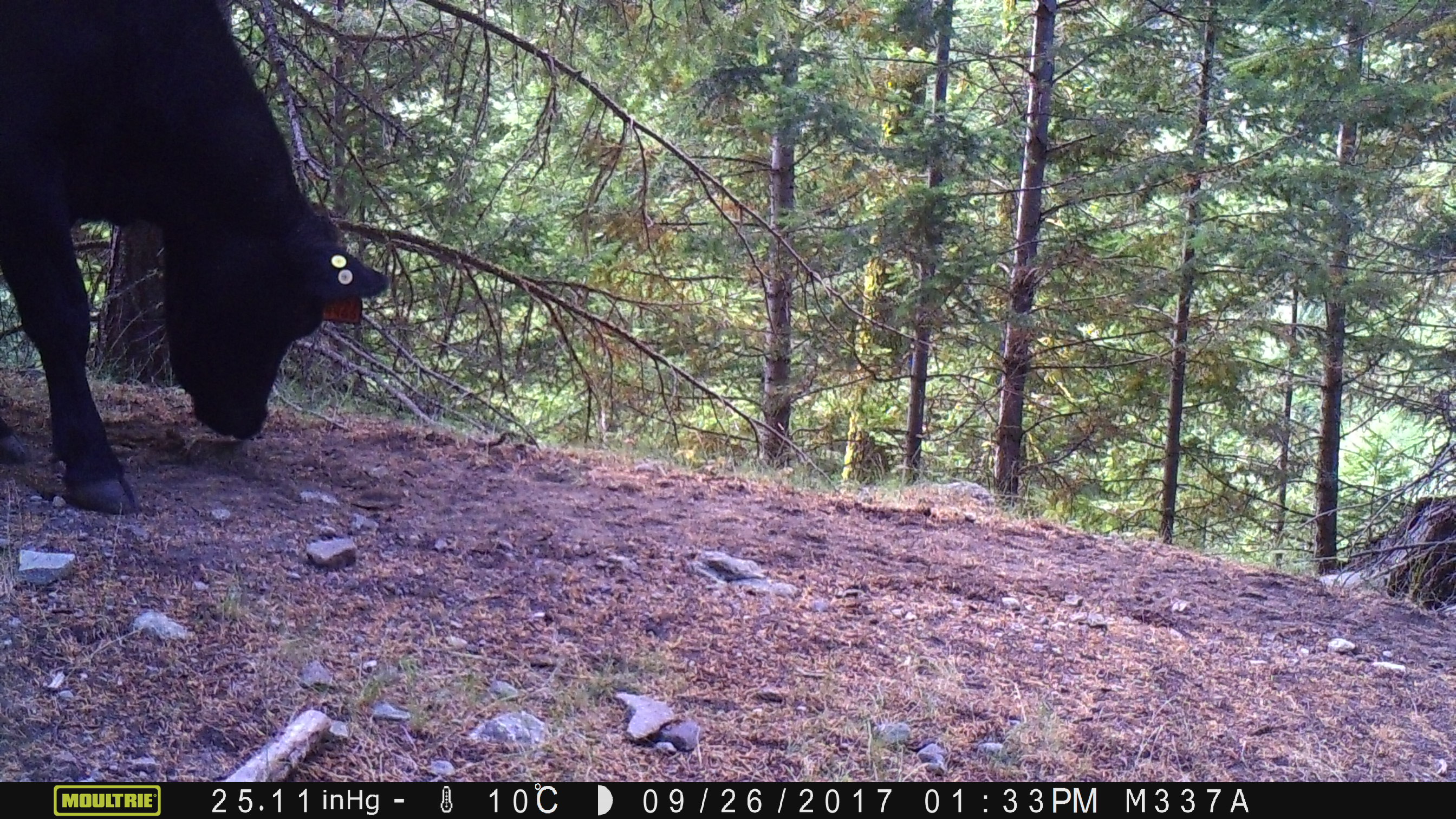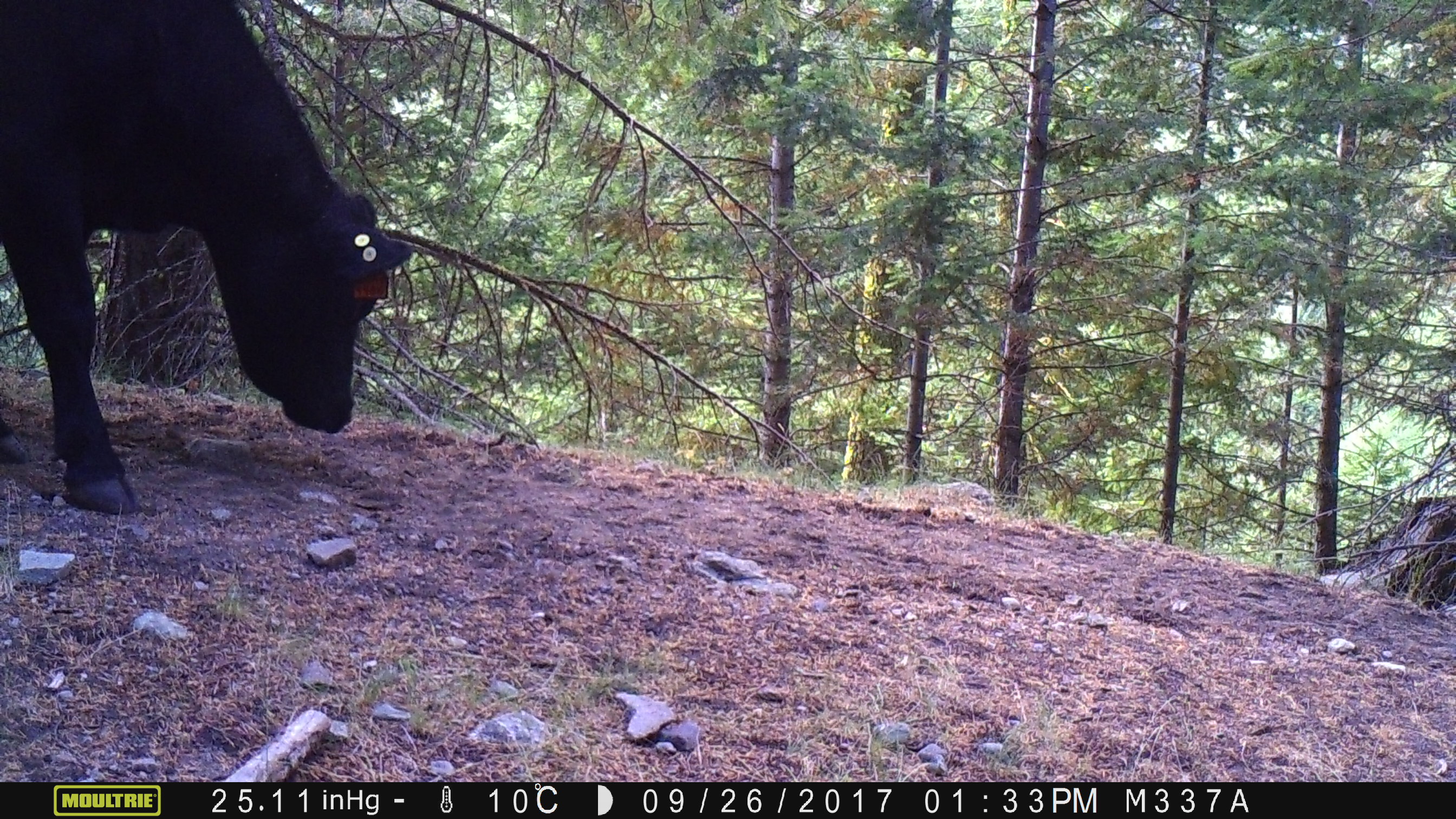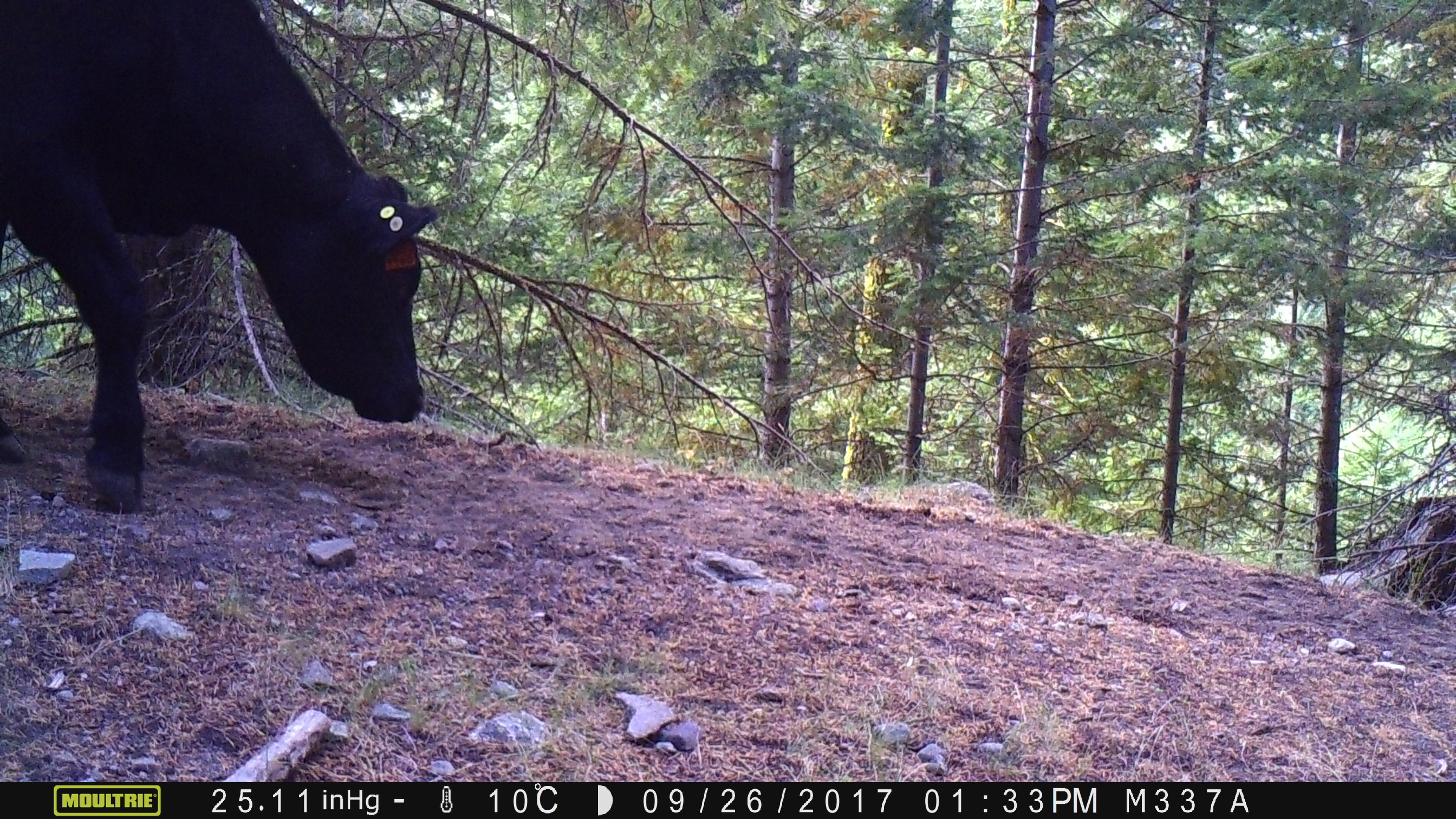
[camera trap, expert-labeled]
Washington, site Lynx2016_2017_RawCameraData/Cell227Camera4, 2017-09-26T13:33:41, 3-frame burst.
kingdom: Animalia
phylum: Chordata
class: Mammalia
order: Artiodactyla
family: Bovidae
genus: Bos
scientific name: Bos taurus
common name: domestic cattle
Domestic cattle (Bos taurus). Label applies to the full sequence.